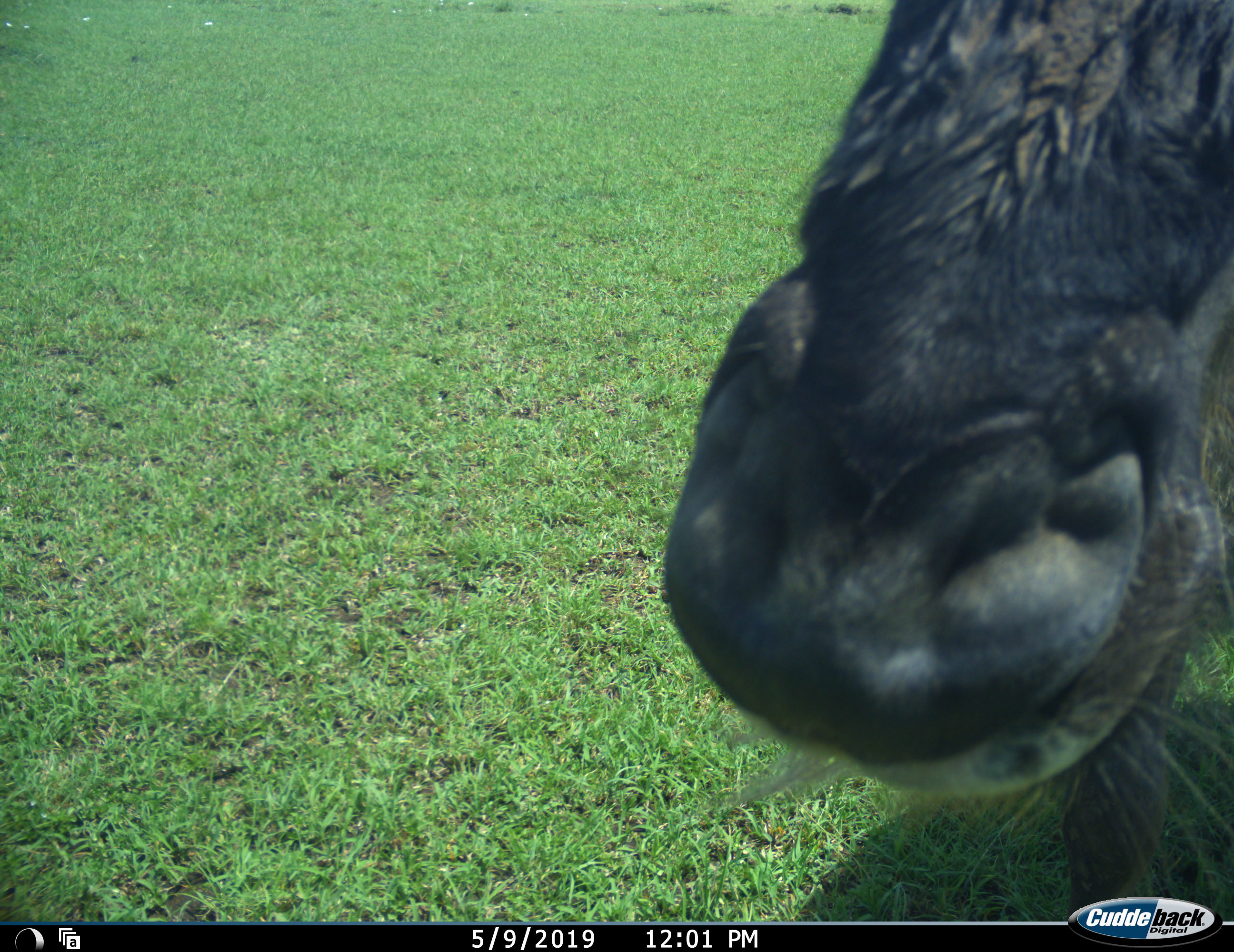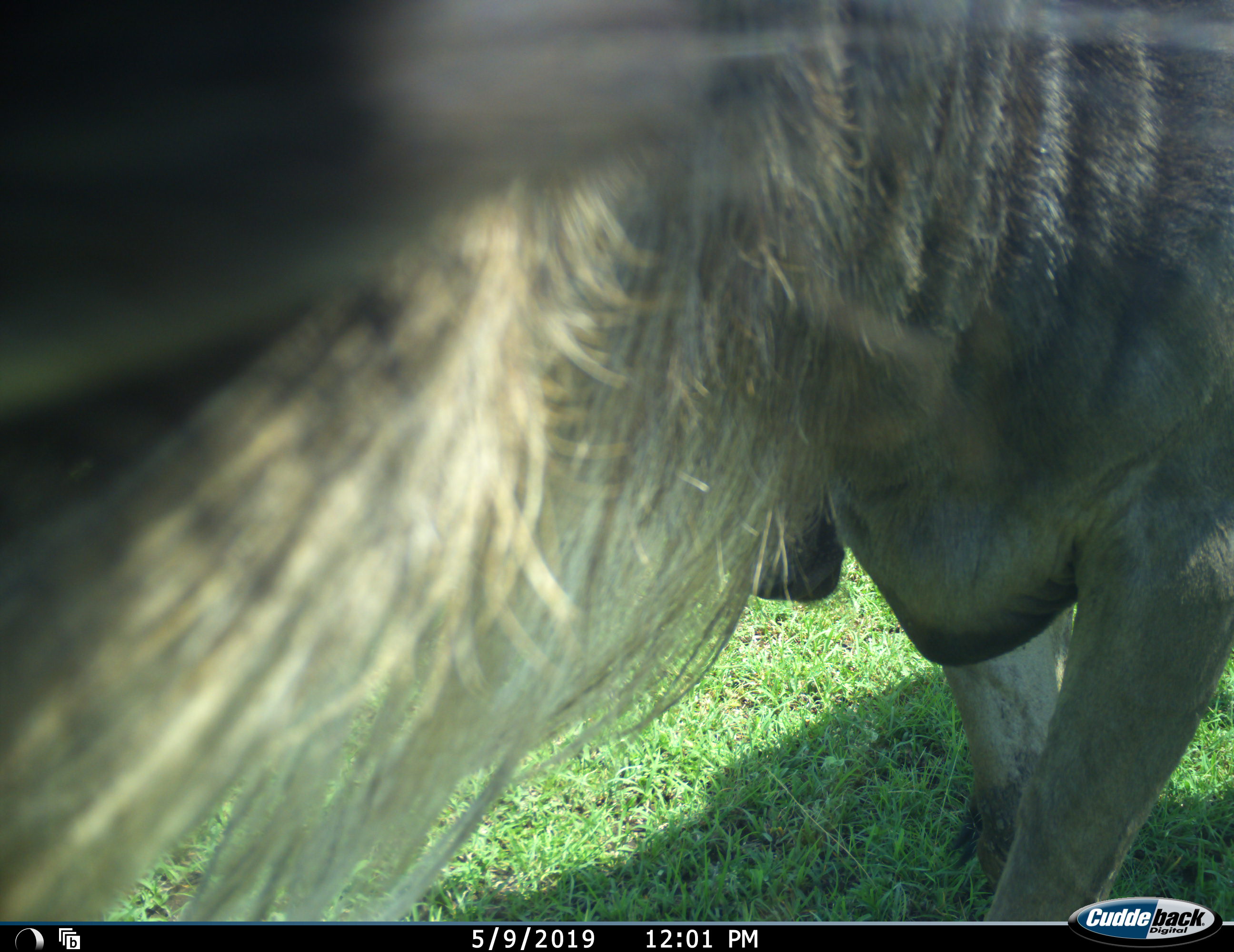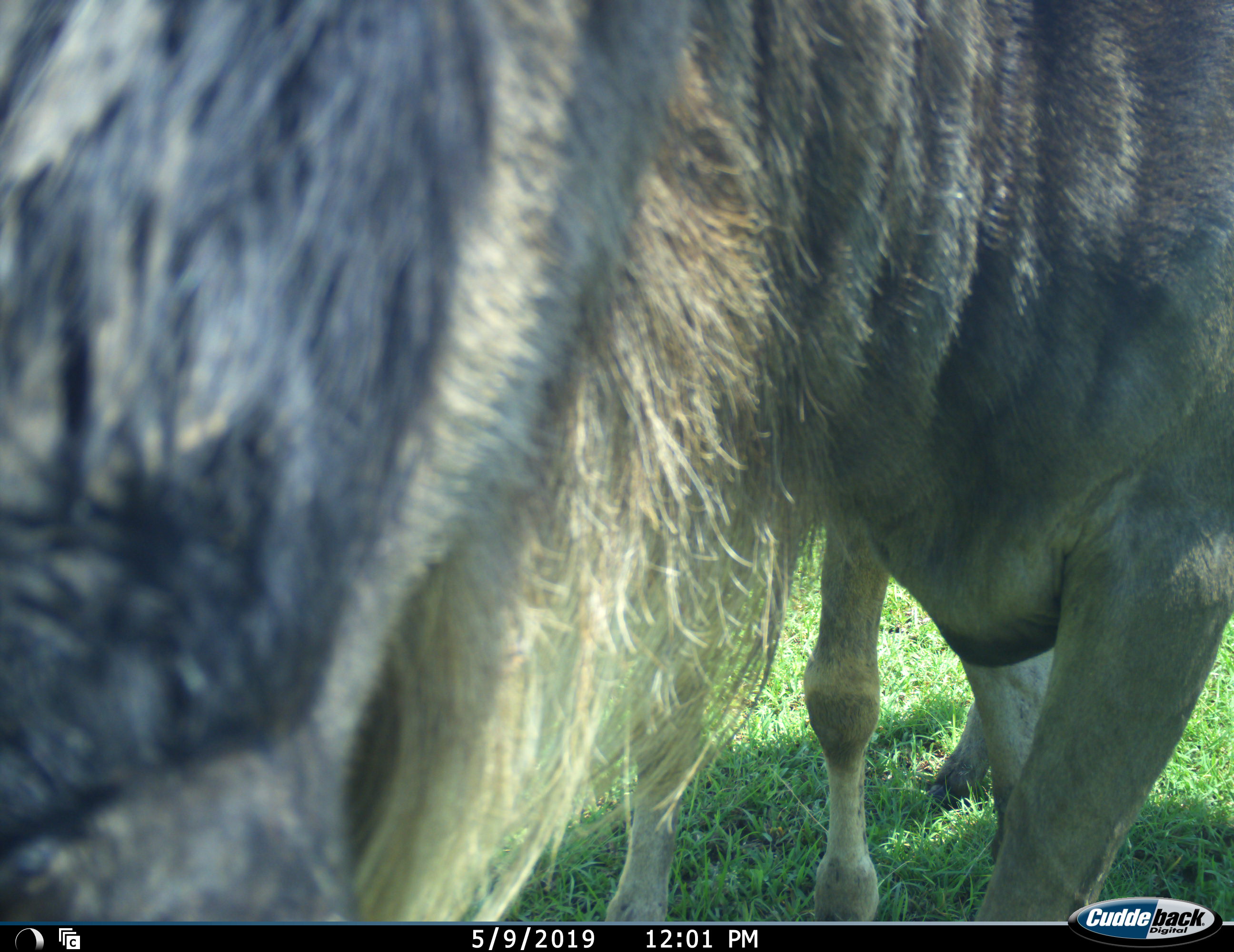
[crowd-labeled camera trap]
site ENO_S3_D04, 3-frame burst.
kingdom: Animalia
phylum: Chordata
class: Mammalia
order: Artiodactyla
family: Bovidae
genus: Connochaetes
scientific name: Connochaetes taurinus taurinus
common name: blue wildebeest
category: wildebeestblue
Wildebeestblue (blue wildebeest) (Connochaetes taurinus taurinus), count 1. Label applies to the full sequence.